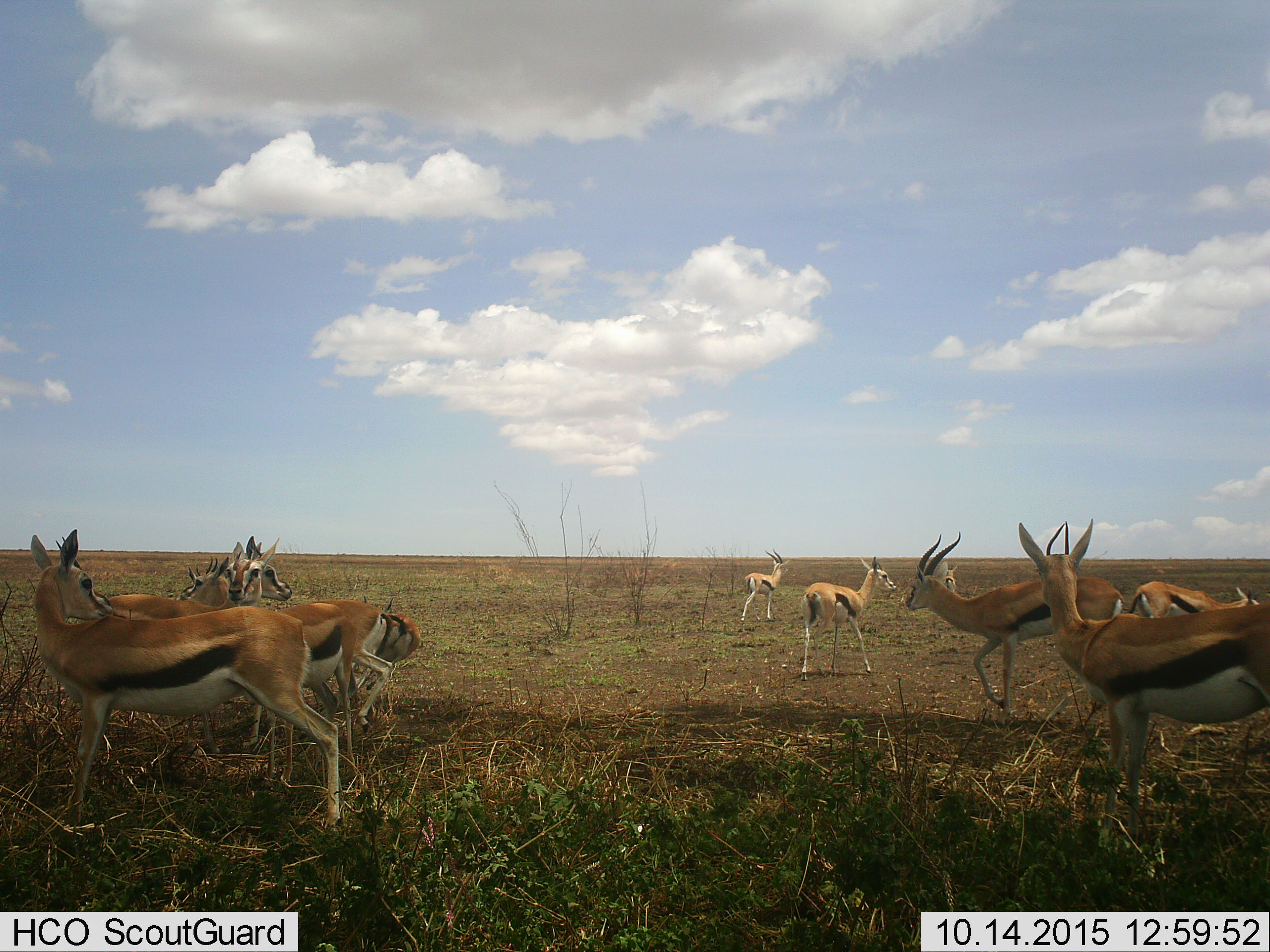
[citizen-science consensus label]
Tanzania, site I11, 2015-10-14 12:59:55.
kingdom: Animalia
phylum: Chordata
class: Mammalia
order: Artiodactyla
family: Bovidae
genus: Eudorcas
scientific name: Eudorcas thomsonii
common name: thomson's gazelle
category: gazellethomsons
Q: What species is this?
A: Gazellethomsons (thomson's gazelle) (Eudorcas thomsonii).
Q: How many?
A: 11-50.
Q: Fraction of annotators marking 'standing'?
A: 100%.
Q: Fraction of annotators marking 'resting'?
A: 0%.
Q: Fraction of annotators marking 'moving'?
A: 22%.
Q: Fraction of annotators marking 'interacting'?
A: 11%.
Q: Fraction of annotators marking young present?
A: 22%.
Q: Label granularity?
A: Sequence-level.